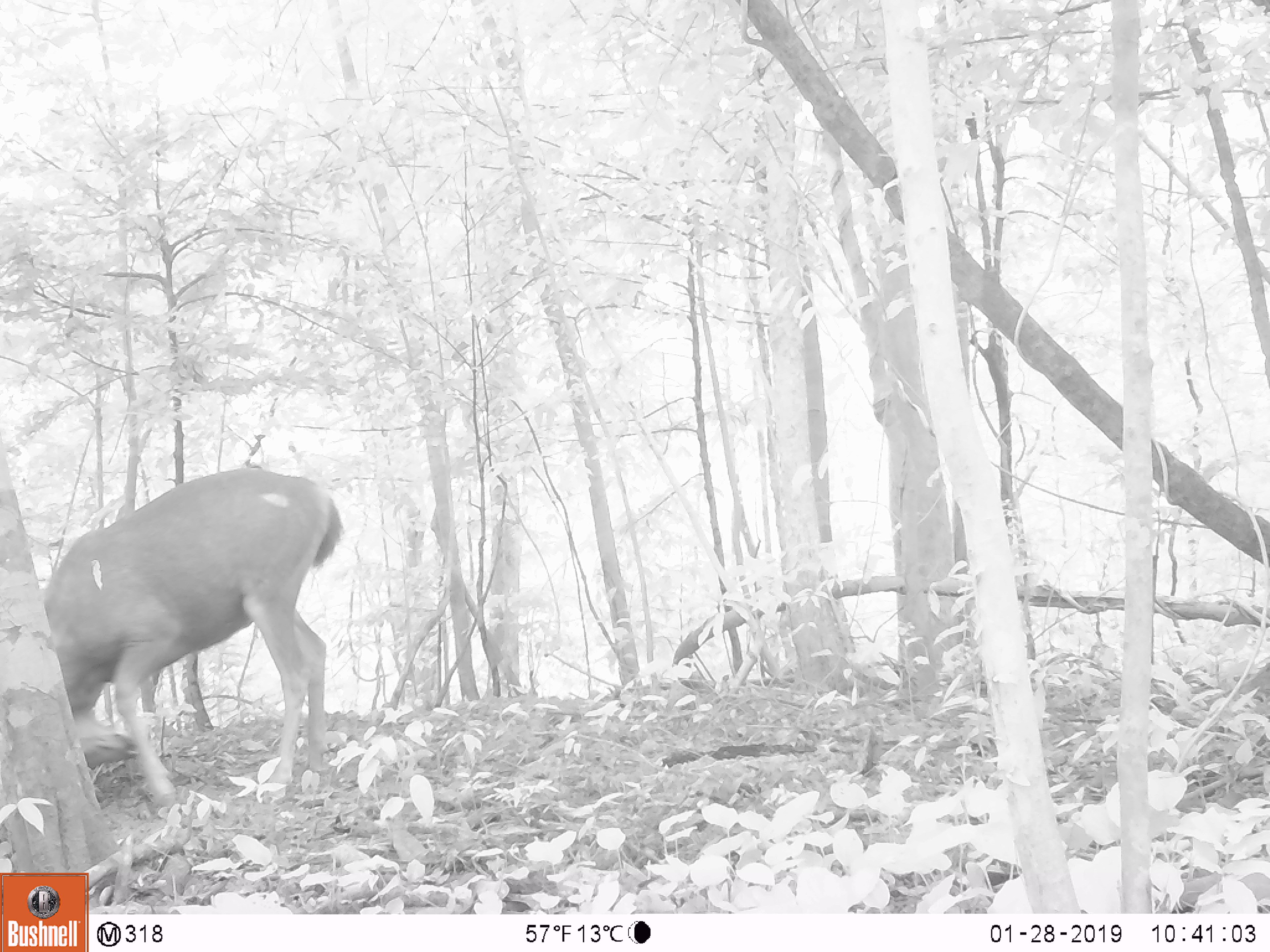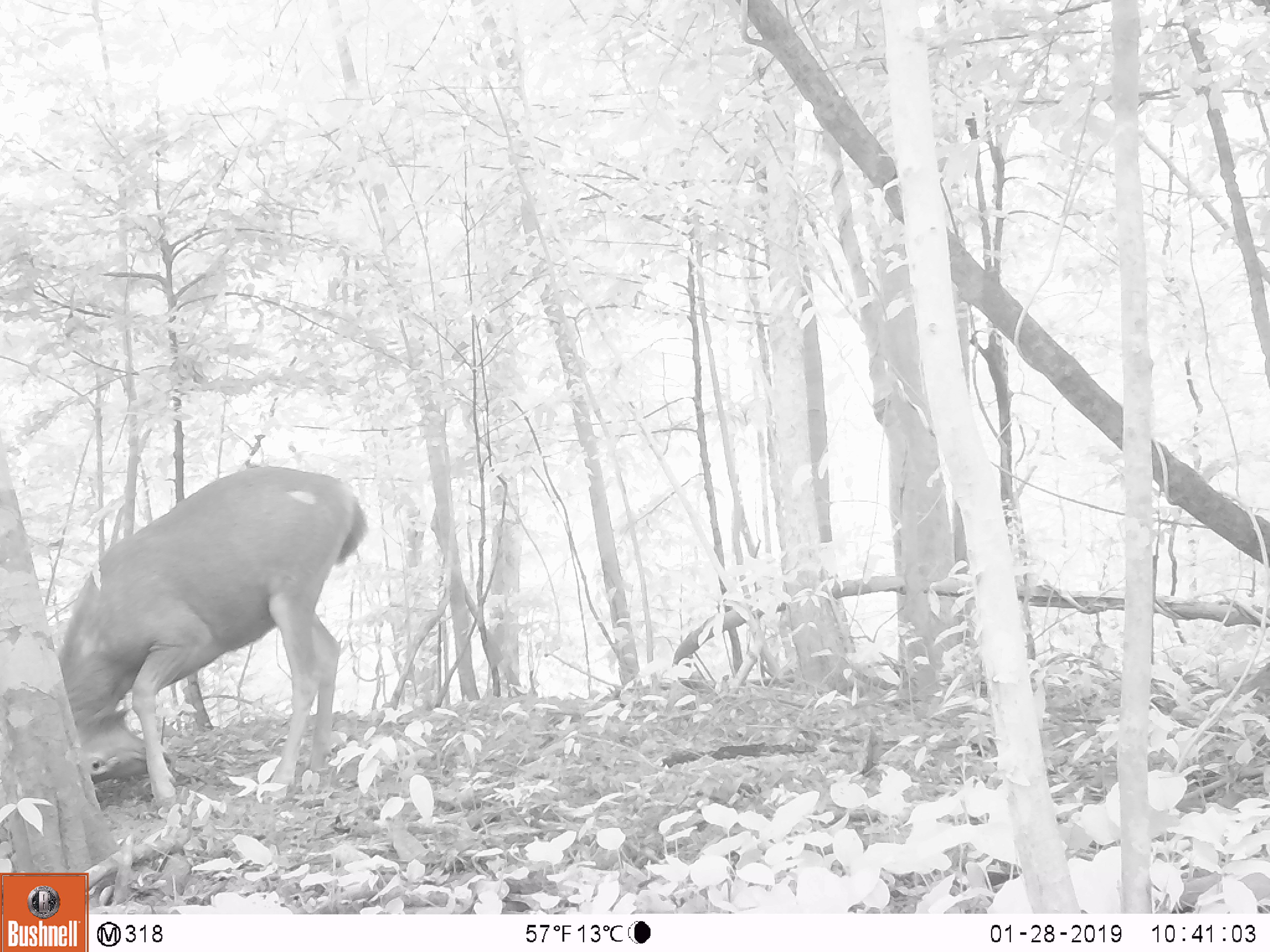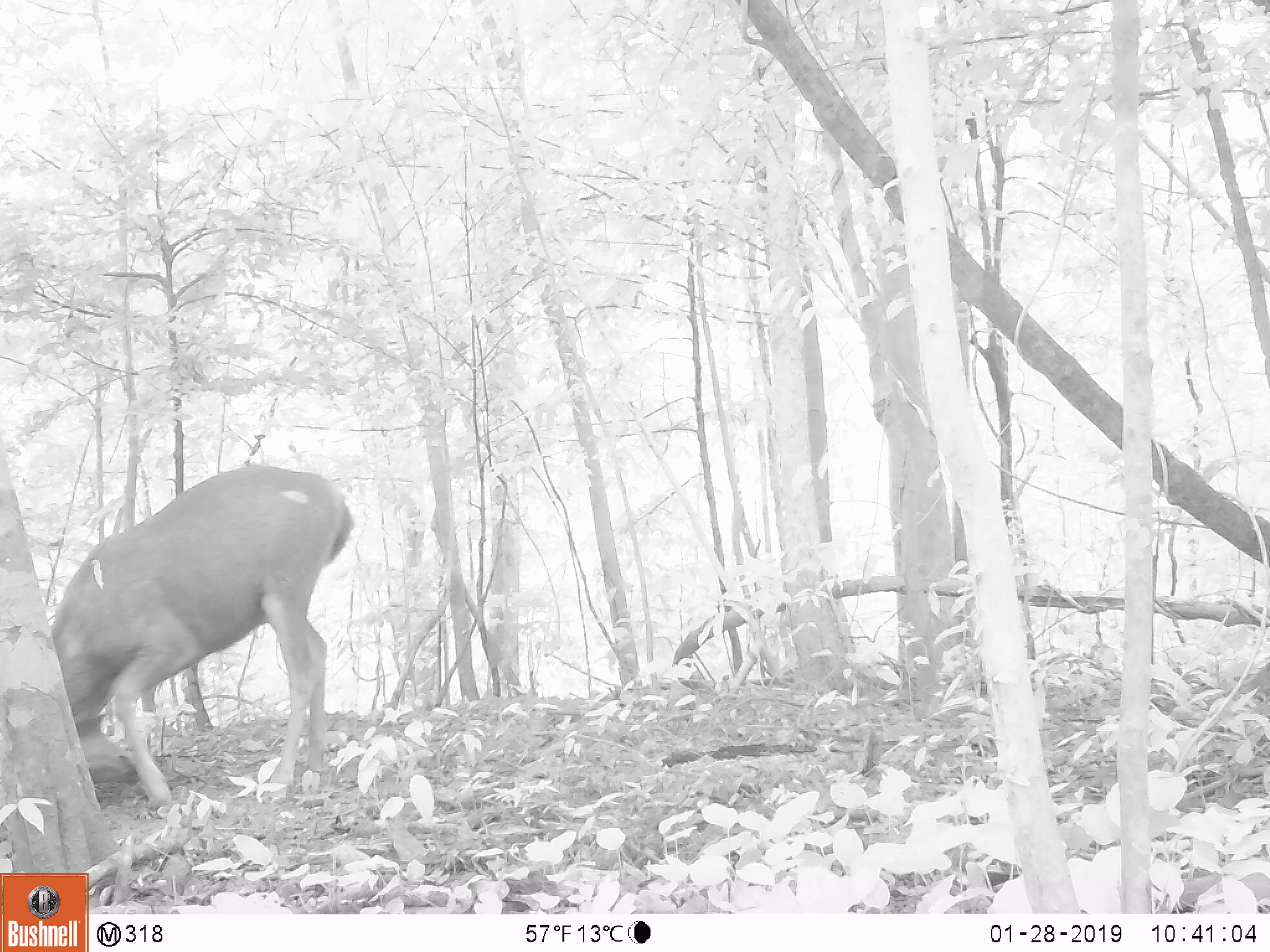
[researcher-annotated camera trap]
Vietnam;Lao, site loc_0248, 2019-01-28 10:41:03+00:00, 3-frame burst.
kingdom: Animalia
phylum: Chordata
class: Mammalia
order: Artiodactyla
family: Cervidae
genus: Rusa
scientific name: Rusa unicolor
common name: sambar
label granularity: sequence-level